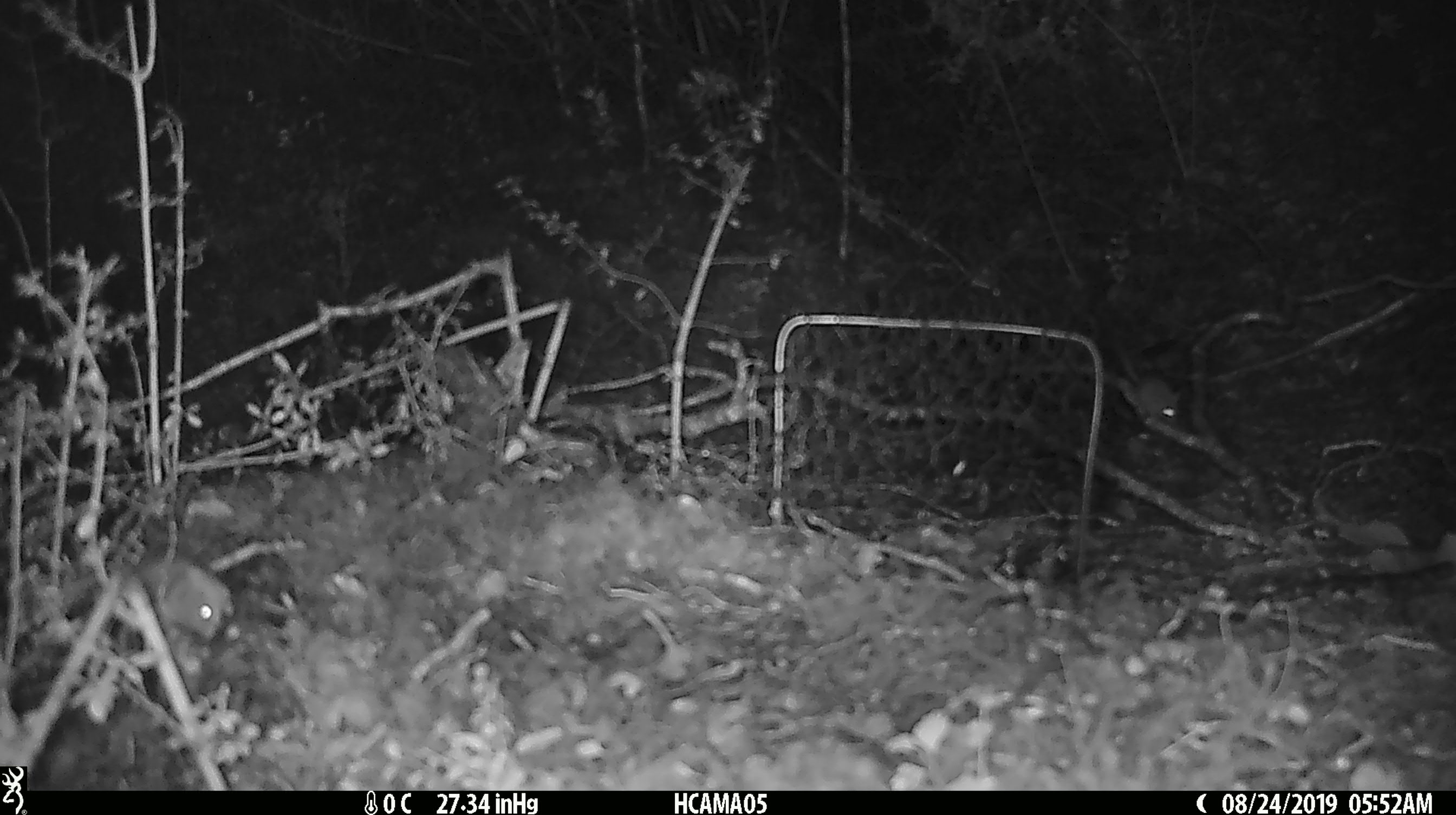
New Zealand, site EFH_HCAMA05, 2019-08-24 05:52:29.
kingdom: Animalia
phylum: Chordata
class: Mammalia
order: Rodentia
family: Muridae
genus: Mus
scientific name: Mus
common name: mouse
Mouse (Mus).